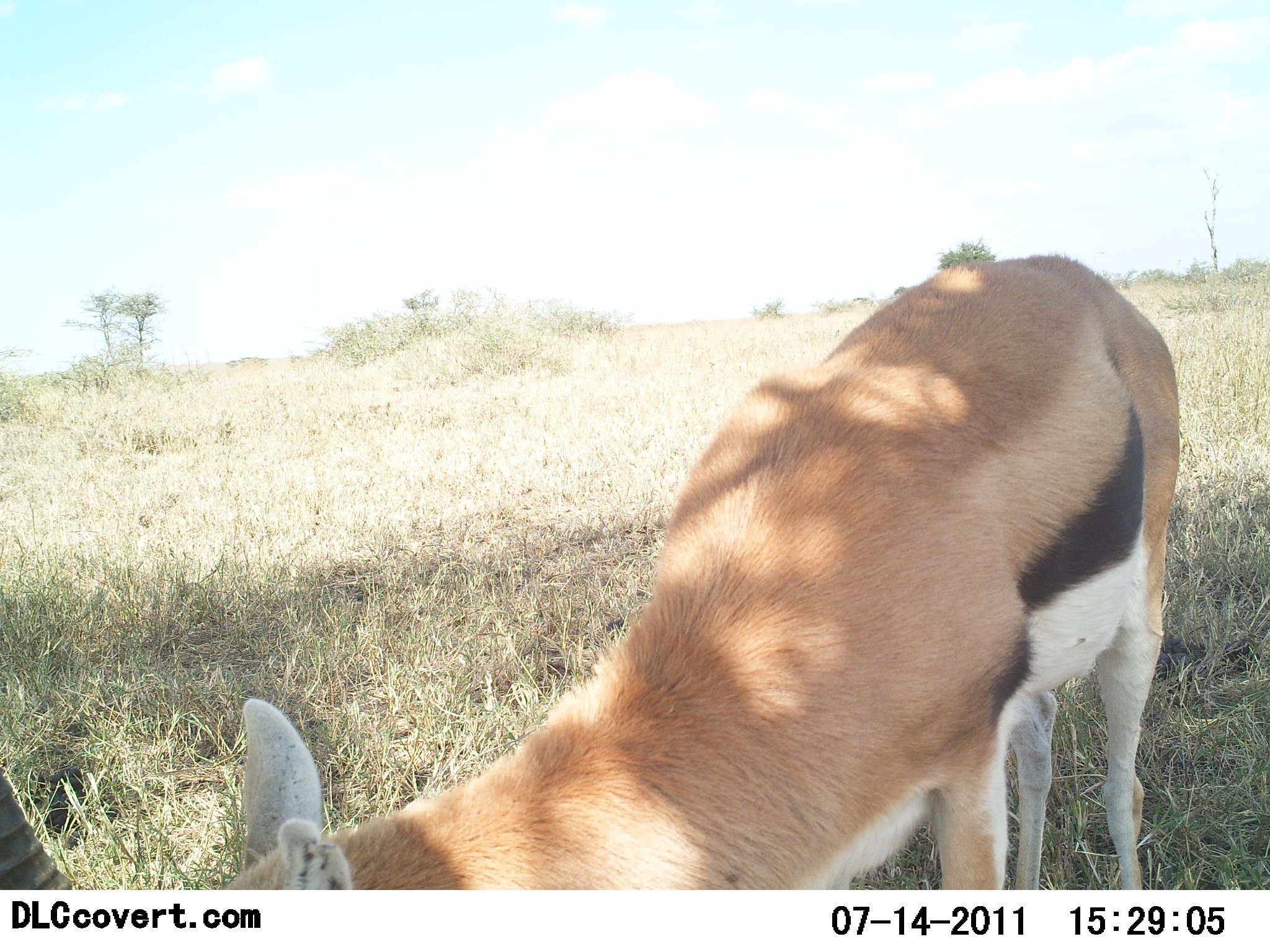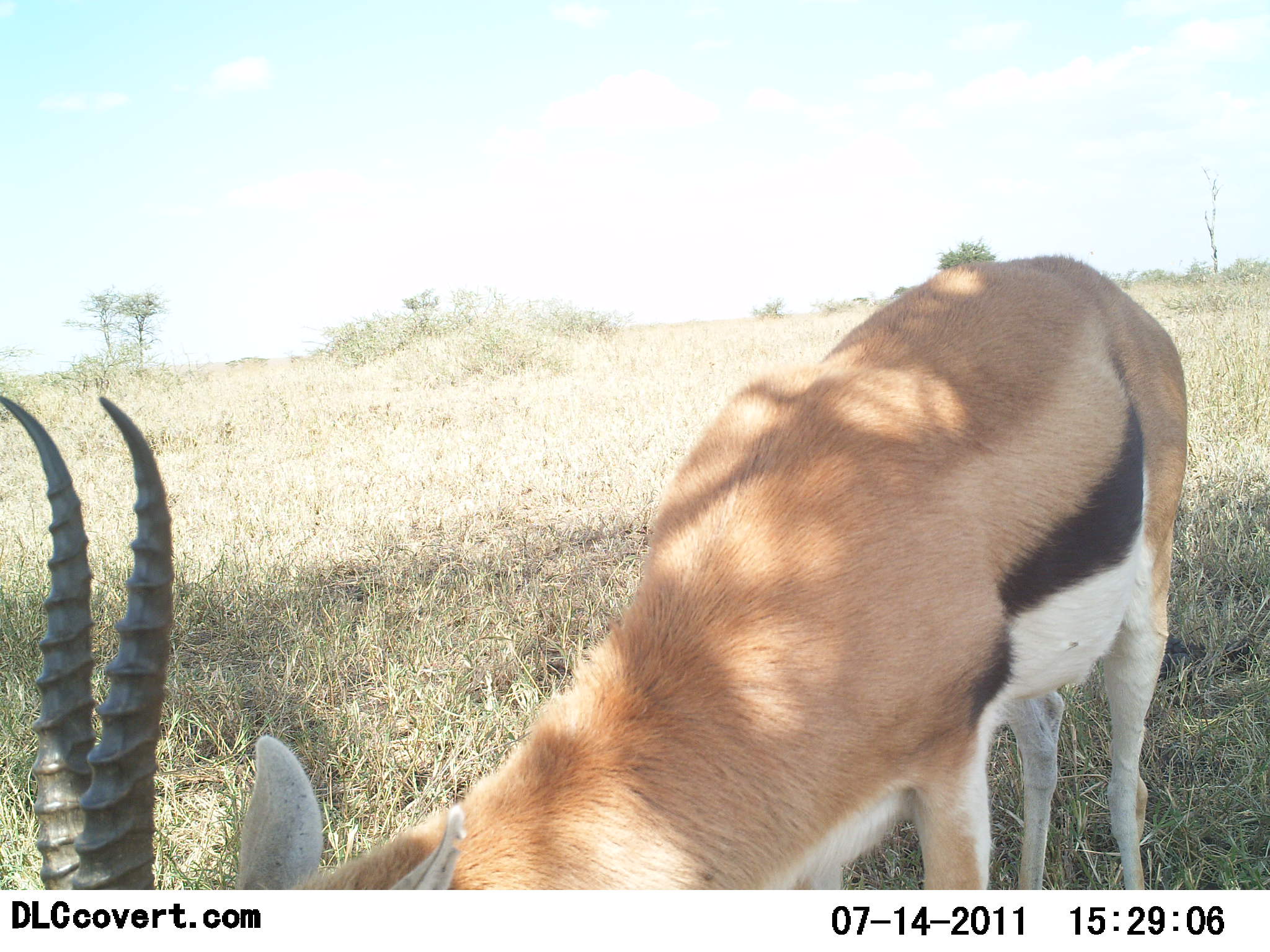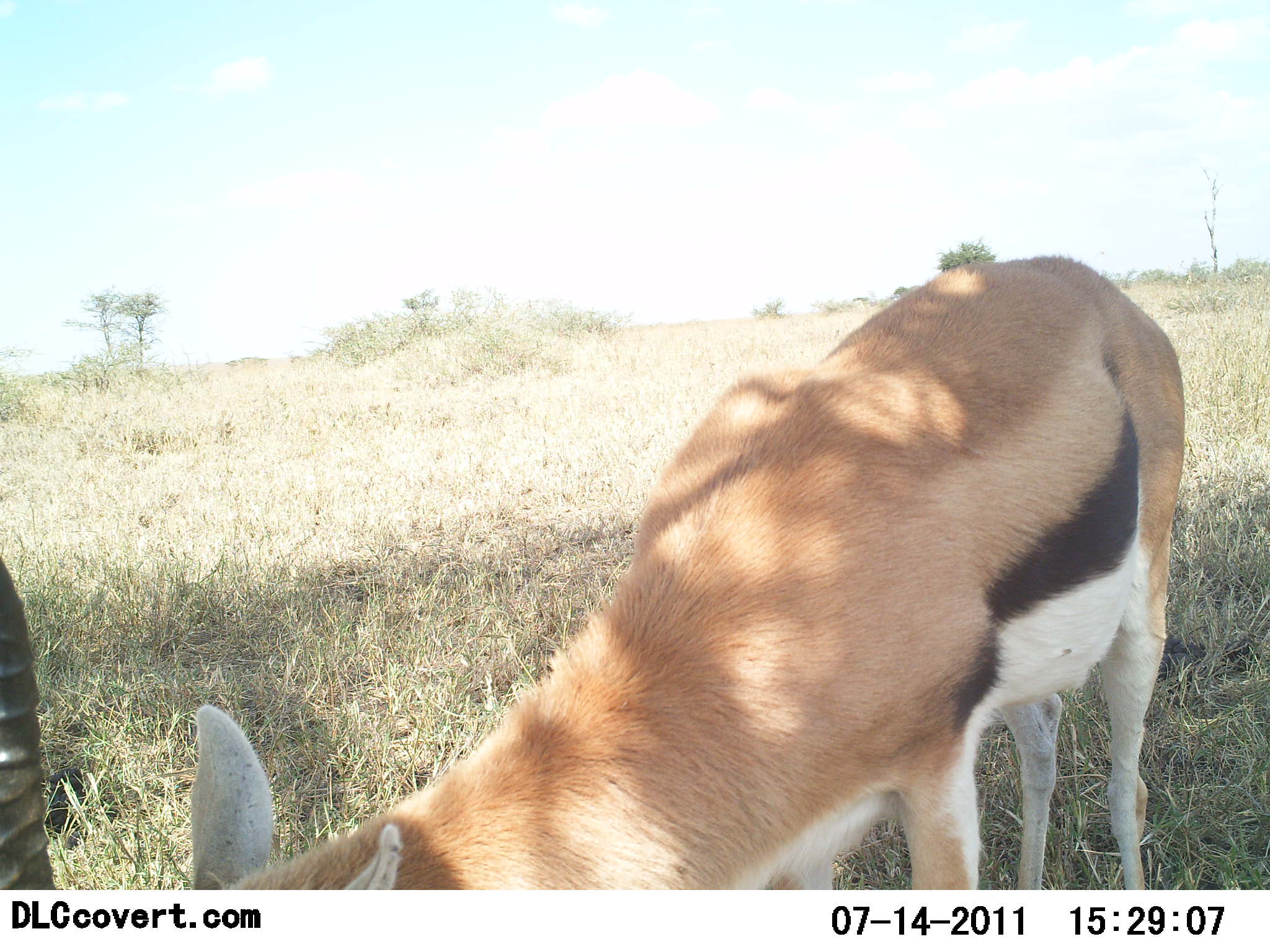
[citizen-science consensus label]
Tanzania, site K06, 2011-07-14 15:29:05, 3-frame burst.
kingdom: Animalia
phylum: Chordata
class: Mammalia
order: Artiodactyla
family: Bovidae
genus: Eudorcas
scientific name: Eudorcas thomsonii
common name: thomson's gazelle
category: gazellethomsons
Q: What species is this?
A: Gazellethomsons (thomson's gazelle) (Eudorcas thomsonii).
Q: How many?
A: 1.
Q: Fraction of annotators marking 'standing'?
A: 31%.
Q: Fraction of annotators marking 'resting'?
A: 0%.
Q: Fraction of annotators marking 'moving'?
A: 0%.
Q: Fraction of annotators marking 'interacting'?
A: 0%.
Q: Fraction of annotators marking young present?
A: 0%.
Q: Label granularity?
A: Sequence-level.